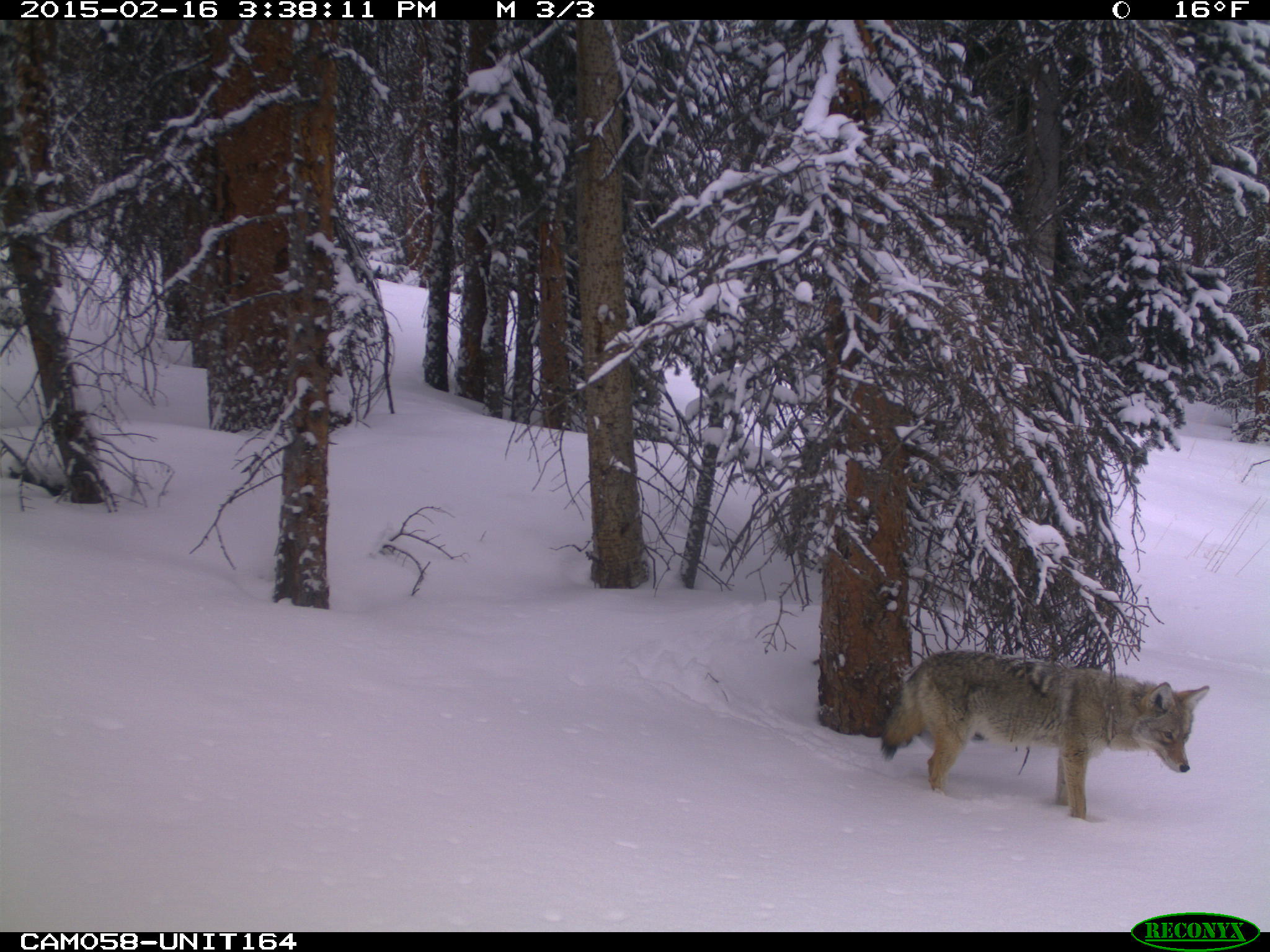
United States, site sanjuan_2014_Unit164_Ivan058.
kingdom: Animalia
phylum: Chordata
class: Mammalia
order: Carnivora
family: Canidae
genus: Canis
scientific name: Canis latrans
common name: coyote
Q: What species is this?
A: Canis latrans (coyote).